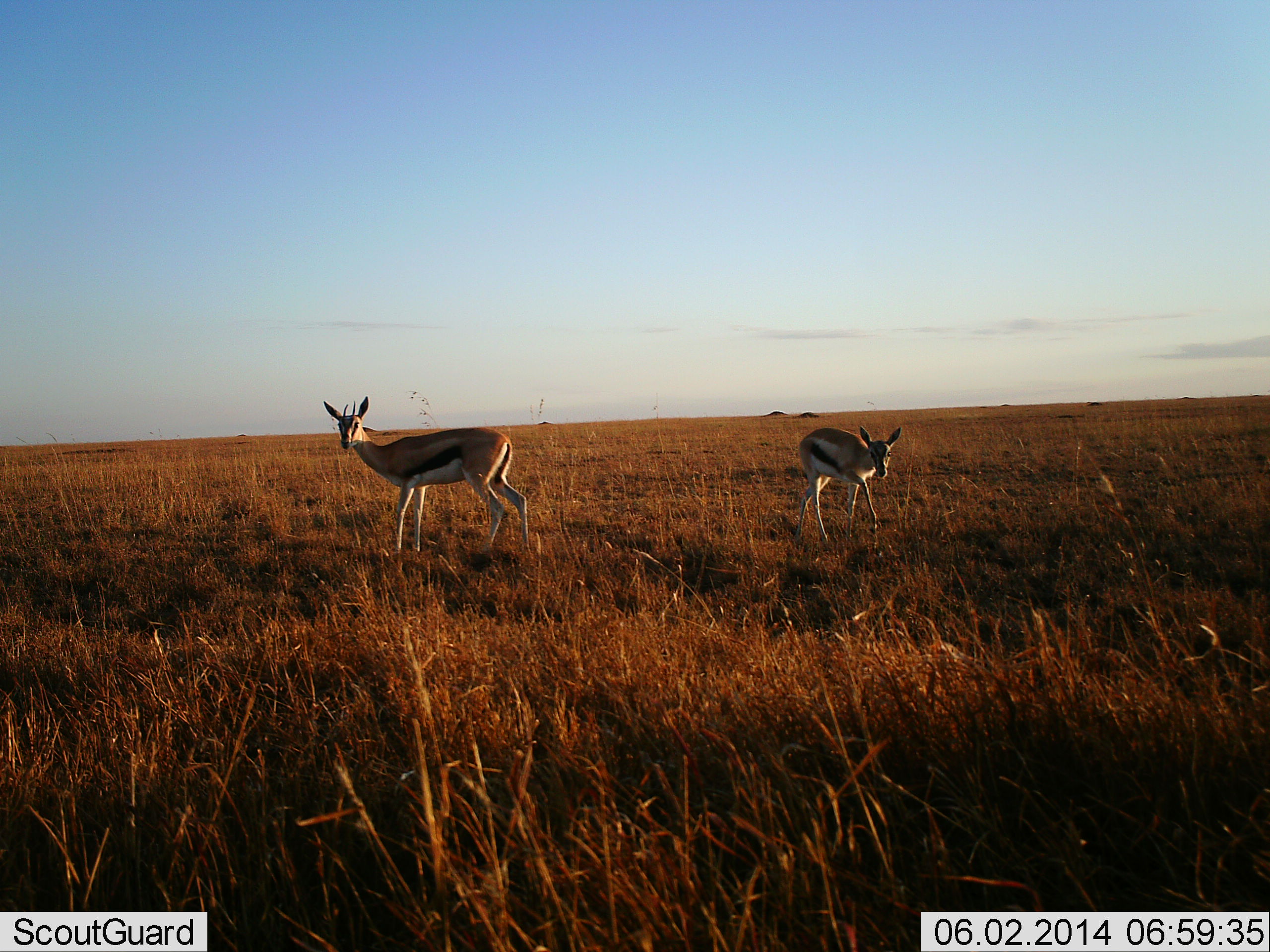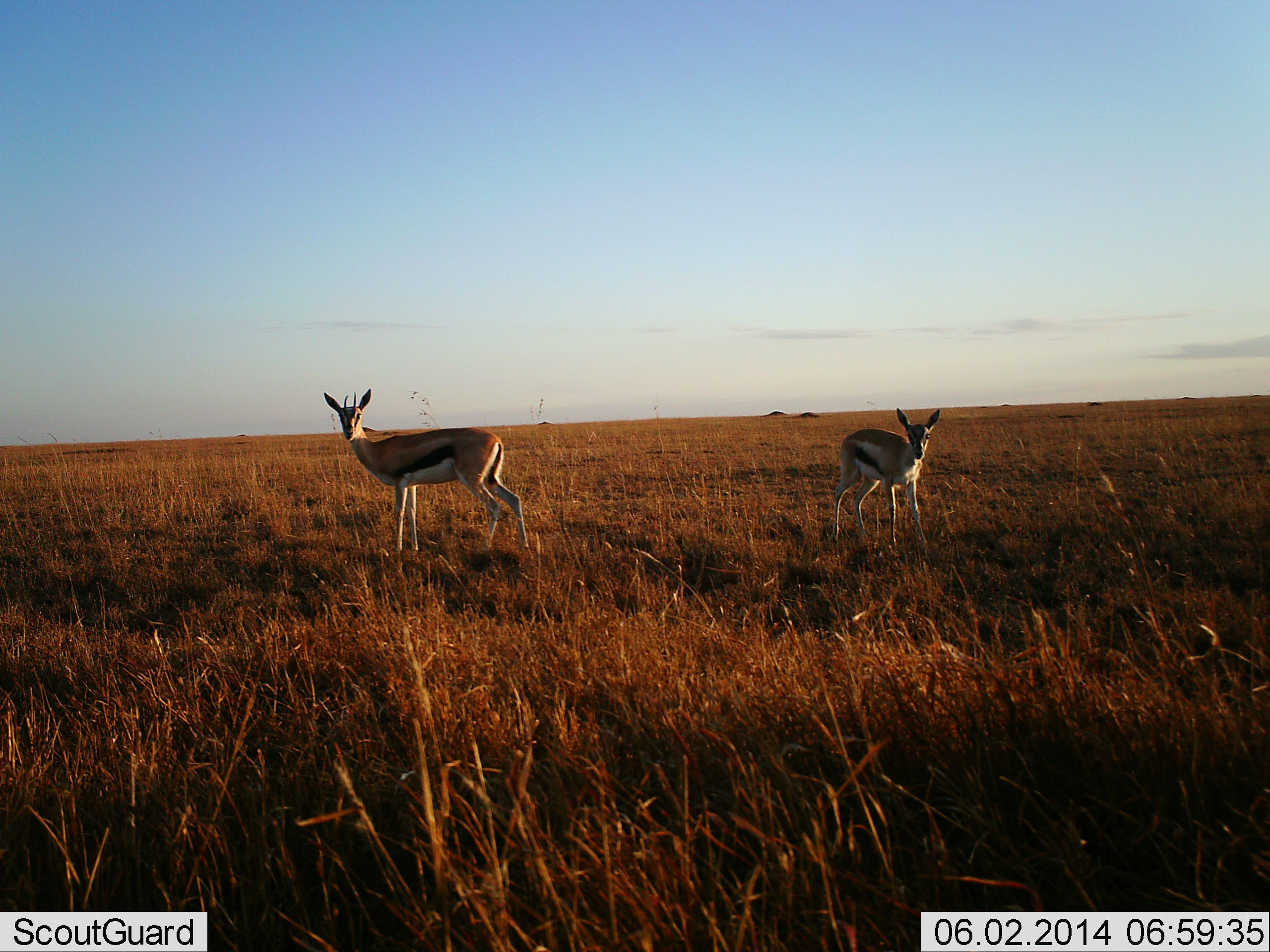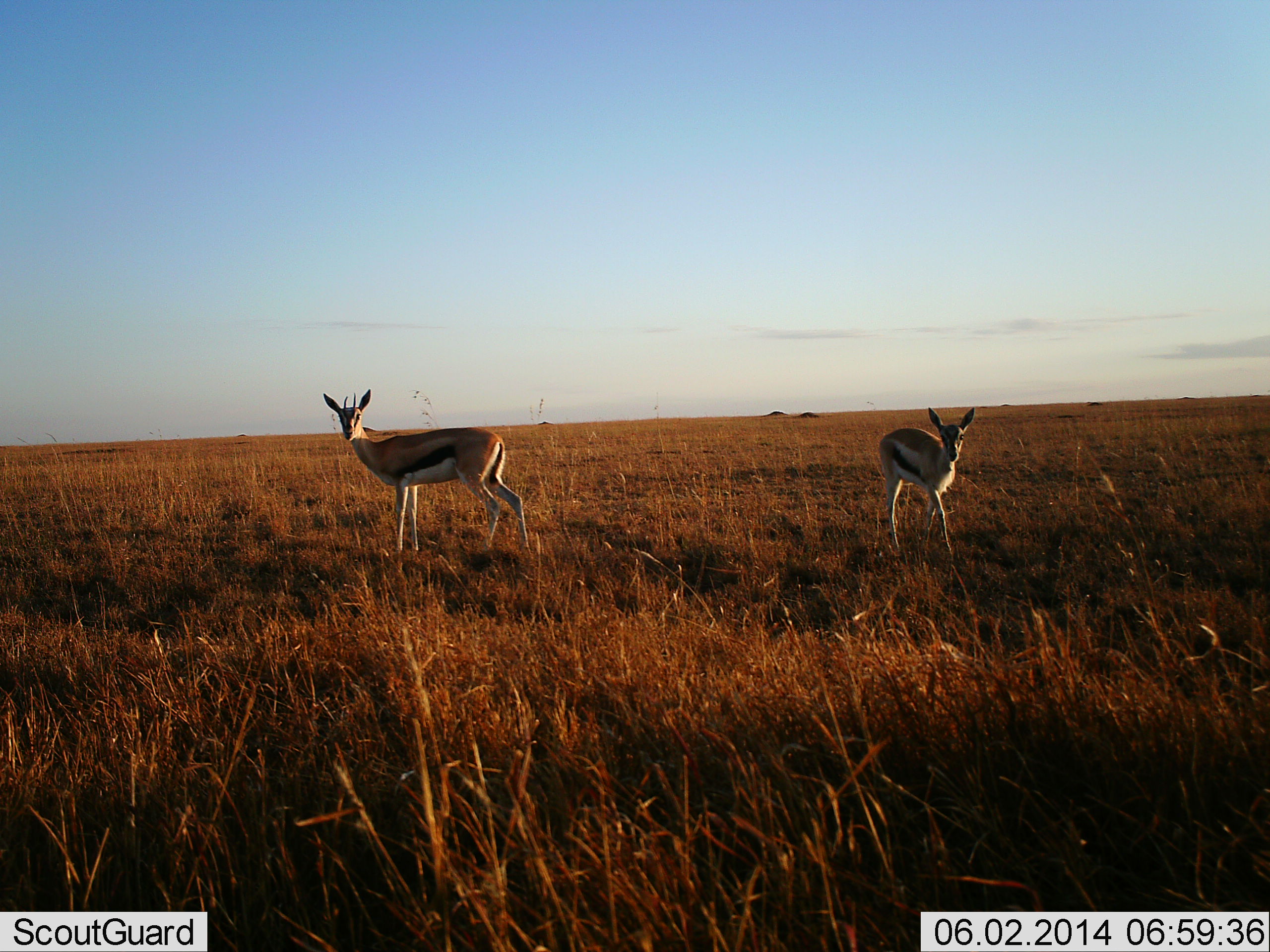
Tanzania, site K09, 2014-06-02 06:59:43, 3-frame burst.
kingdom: Animalia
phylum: Chordata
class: Mammalia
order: Artiodactyla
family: Bovidae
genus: Eudorcas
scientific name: Eudorcas thomsonii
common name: thomson's gazelle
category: gazellethomsons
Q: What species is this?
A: Gazellethomsons (thomson's gazelle) (Eudorcas thomsonii).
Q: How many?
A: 2.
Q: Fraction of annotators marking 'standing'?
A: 90%.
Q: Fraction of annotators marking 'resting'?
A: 0%.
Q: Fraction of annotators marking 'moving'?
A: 30%.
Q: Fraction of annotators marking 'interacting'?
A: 0%.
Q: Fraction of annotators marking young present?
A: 40%.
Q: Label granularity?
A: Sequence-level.